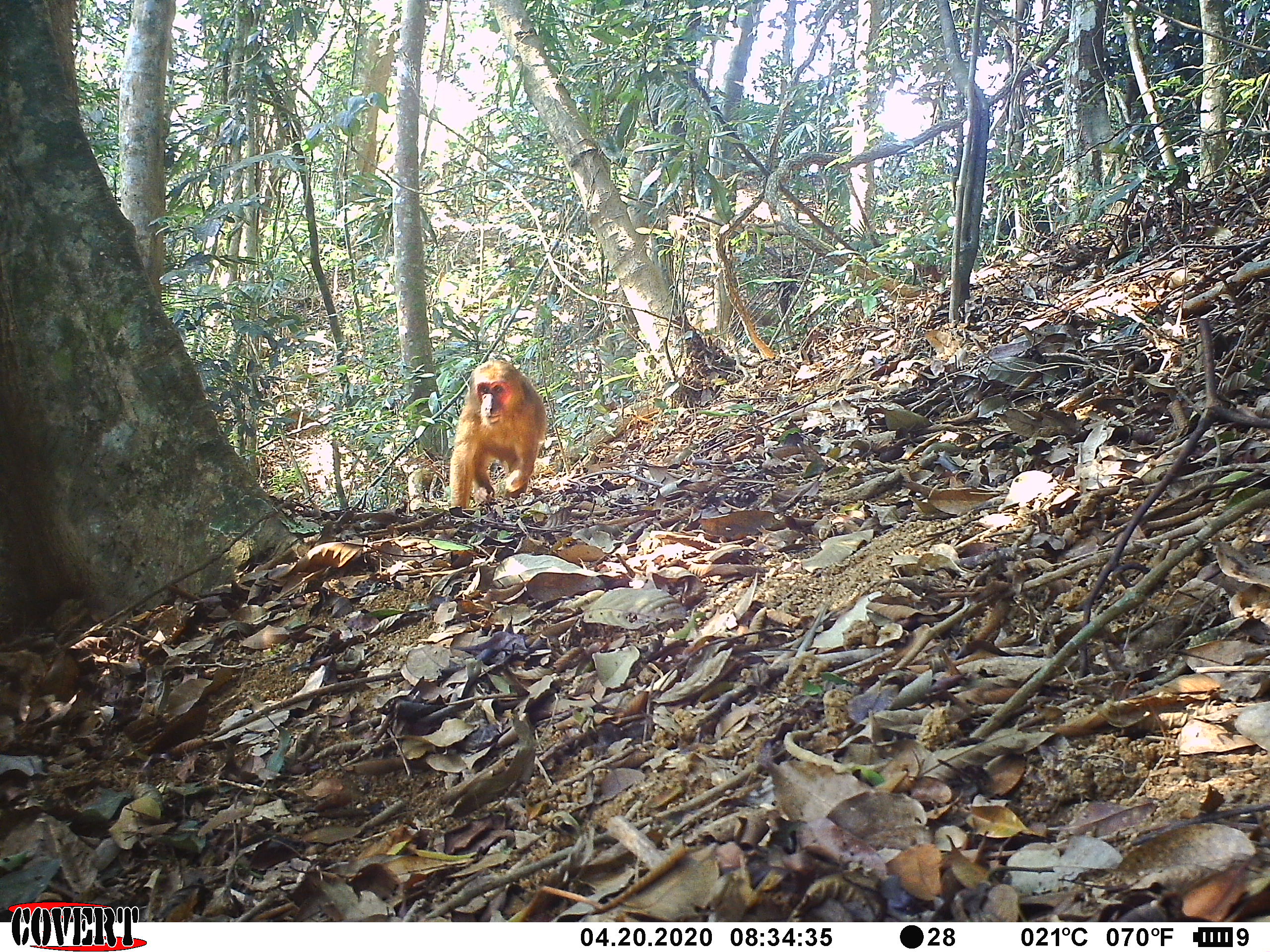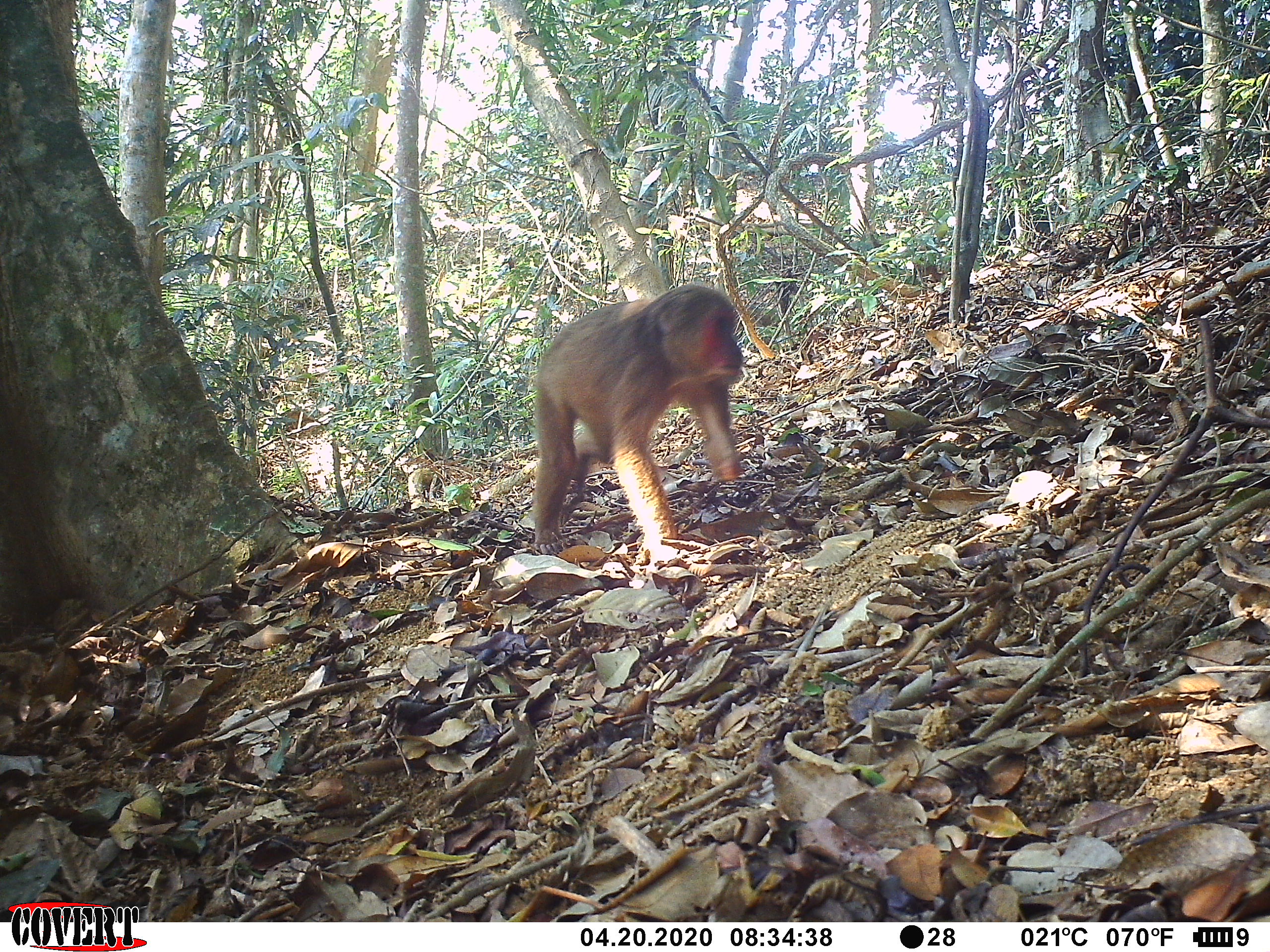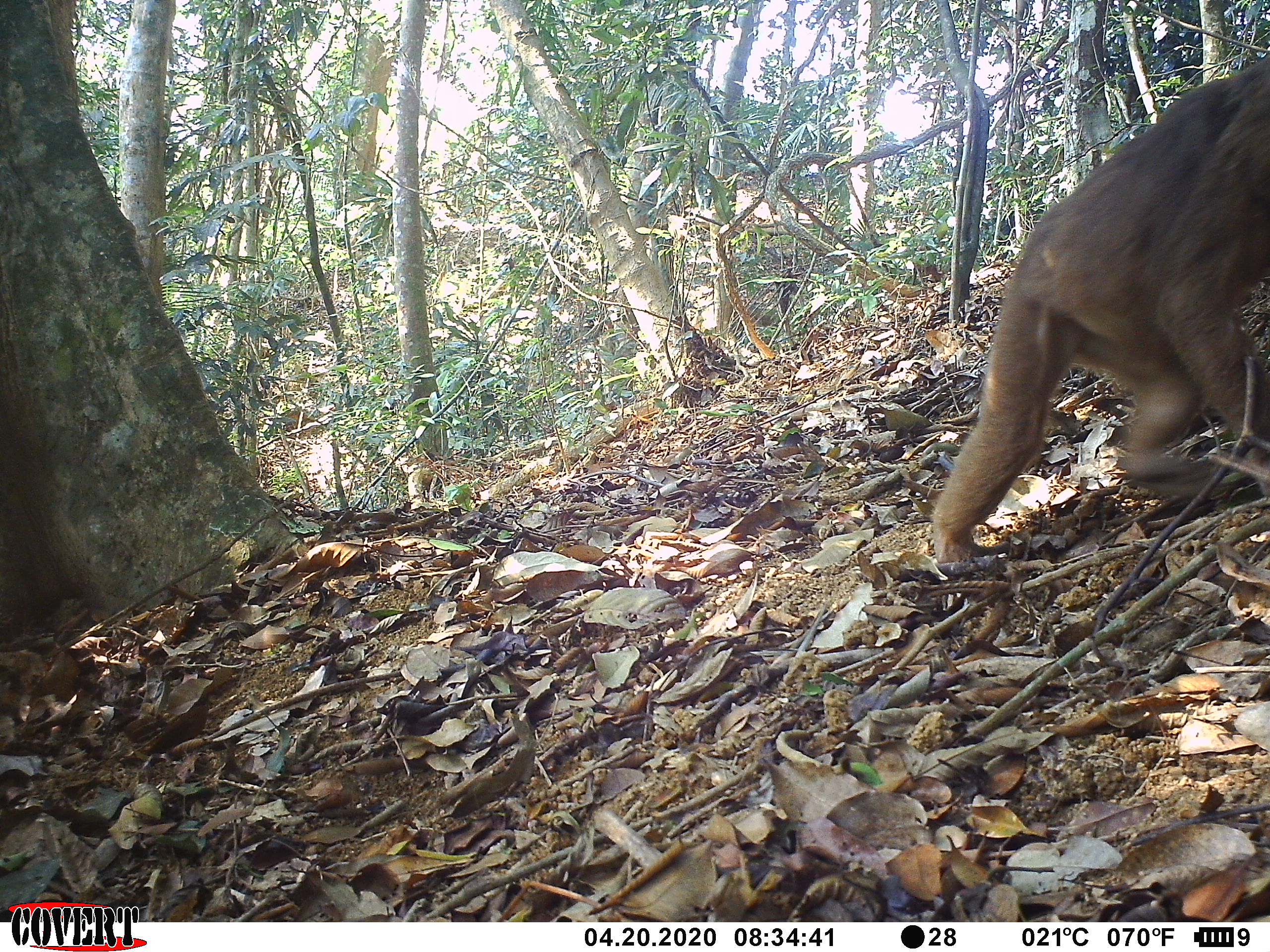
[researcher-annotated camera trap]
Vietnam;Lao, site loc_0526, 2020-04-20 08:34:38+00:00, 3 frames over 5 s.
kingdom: Animalia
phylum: Chordata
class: Mammalia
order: Primates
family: Cercopithecidae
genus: Macaca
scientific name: Macaca arctoides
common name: stump-tailed macaque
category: stump tailed macaque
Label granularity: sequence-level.